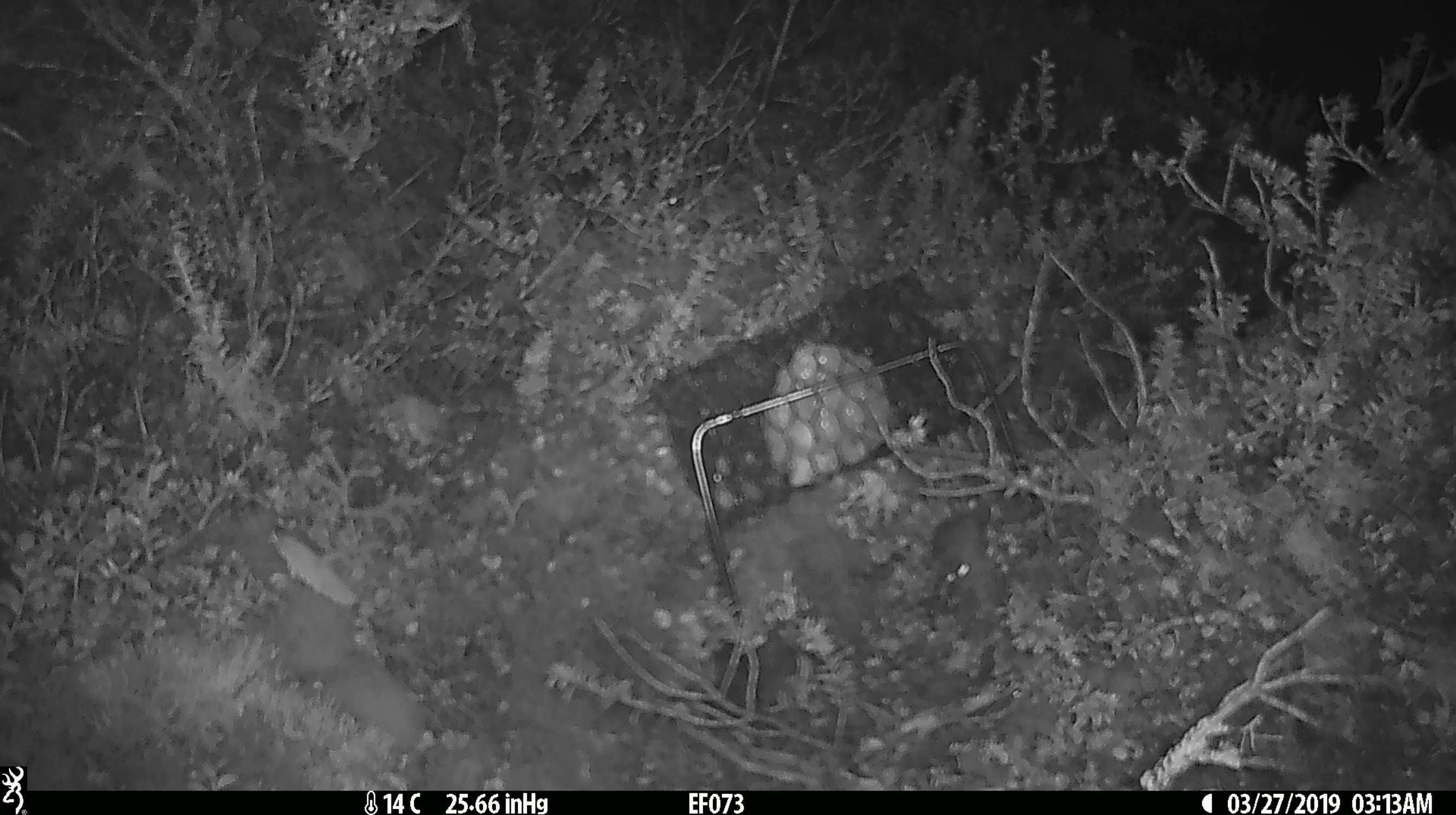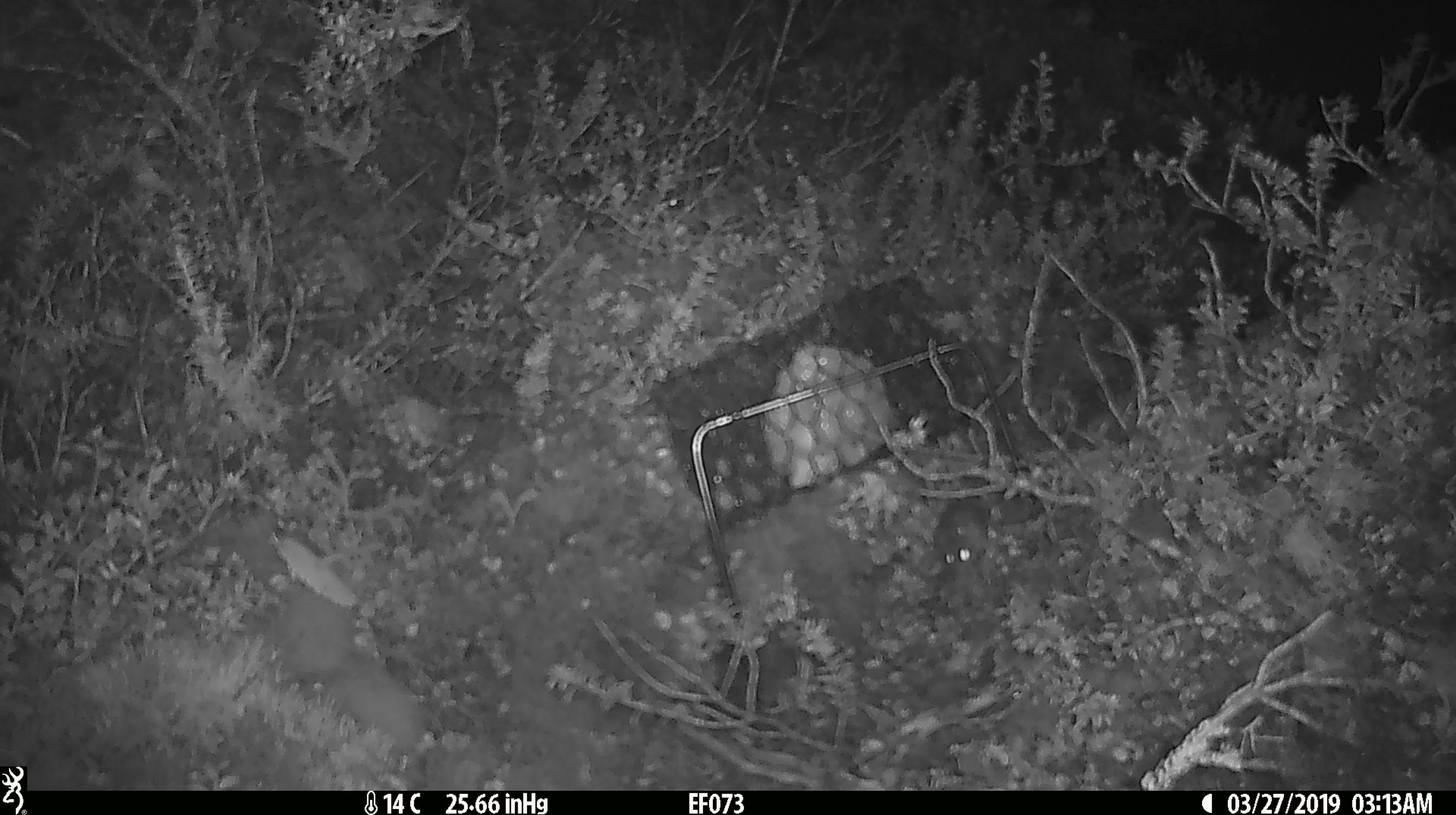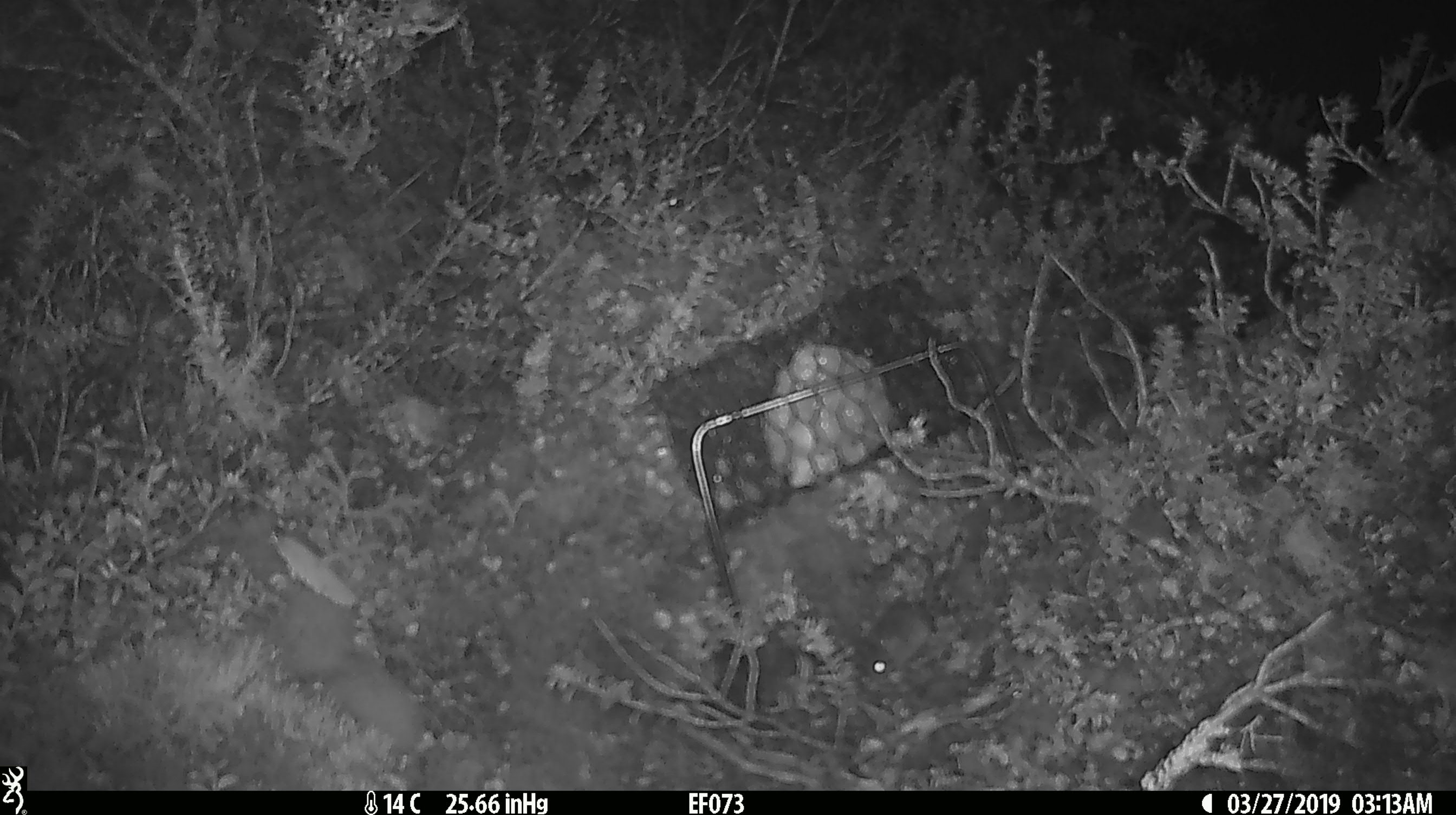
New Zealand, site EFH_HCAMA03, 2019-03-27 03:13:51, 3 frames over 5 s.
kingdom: Animalia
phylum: Chordata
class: Mammalia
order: Rodentia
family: Muridae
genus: Mus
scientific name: Mus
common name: mouse